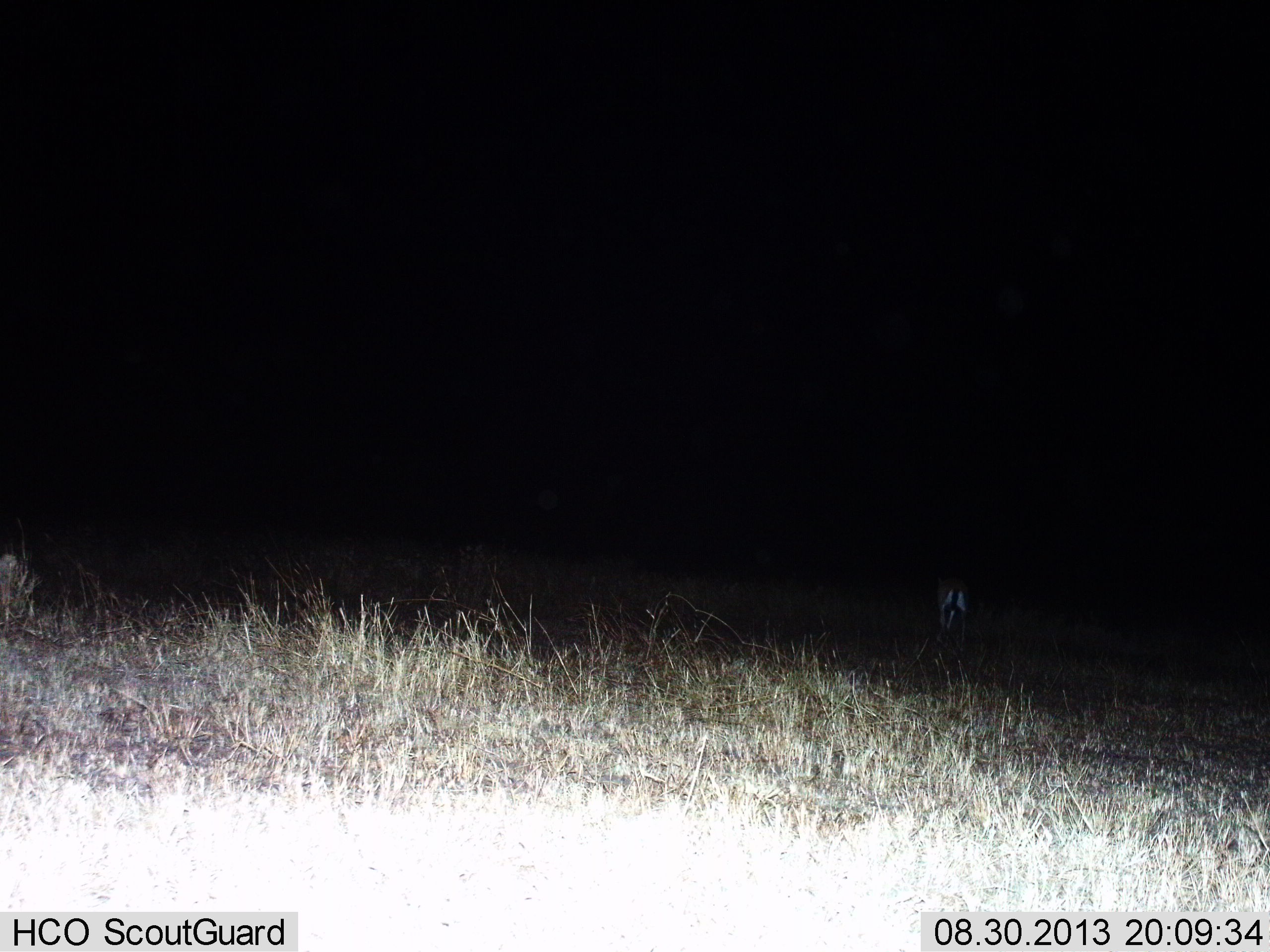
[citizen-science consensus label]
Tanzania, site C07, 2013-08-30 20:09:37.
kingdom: Animalia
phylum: Chordata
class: Mammalia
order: Artiodactyla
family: Bovidae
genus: Eudorcas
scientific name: Eudorcas thomsonii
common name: thomson's gazelle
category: gazellethomsons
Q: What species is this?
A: Gazellethomsons (thomson's gazelle) (Eudorcas thomsonii).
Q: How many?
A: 1.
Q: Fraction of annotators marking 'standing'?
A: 50%.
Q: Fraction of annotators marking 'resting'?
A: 0%.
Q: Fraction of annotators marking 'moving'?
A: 20%.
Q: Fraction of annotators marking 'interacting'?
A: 0%.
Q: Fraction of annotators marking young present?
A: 0%.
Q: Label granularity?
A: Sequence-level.